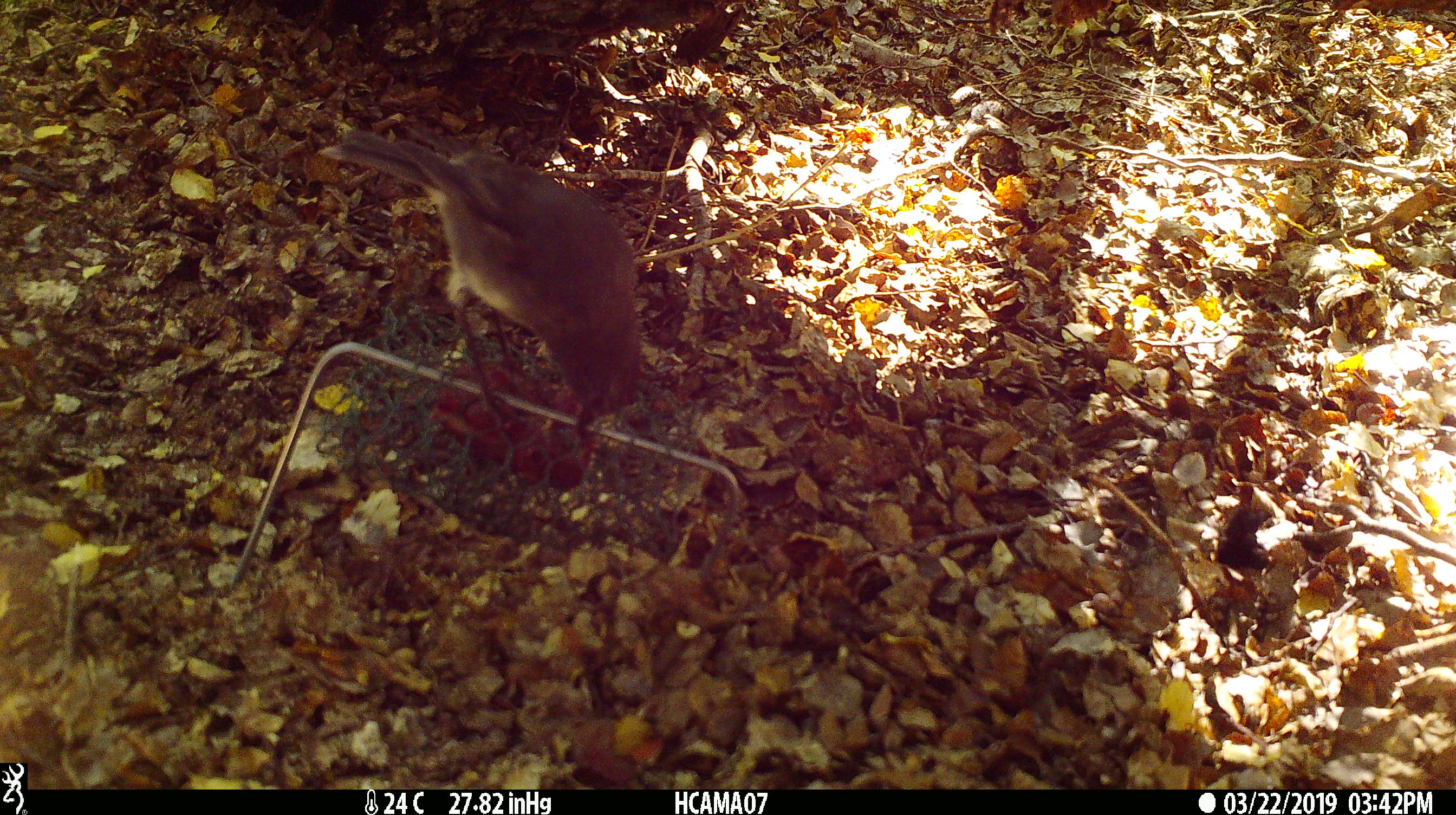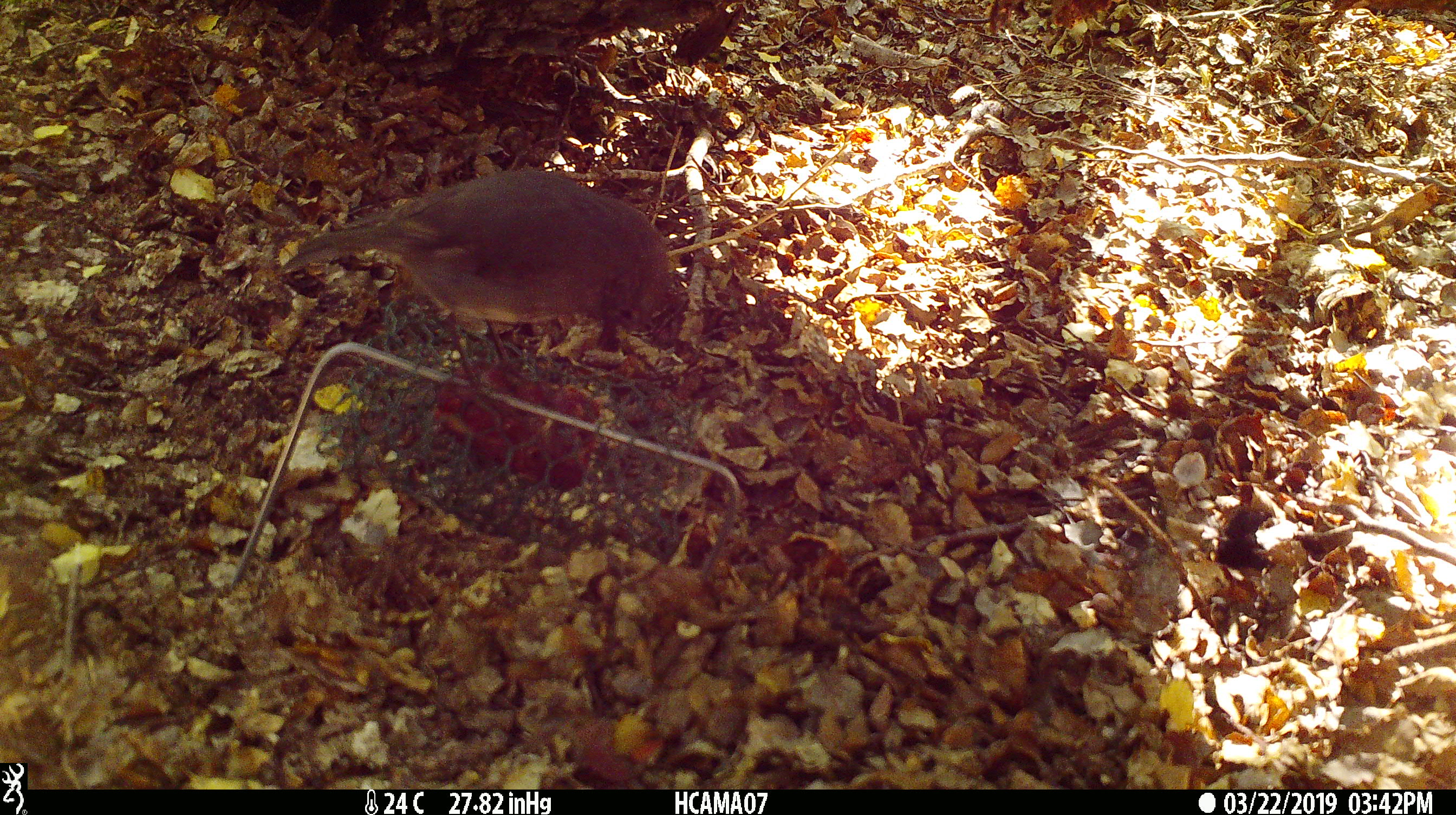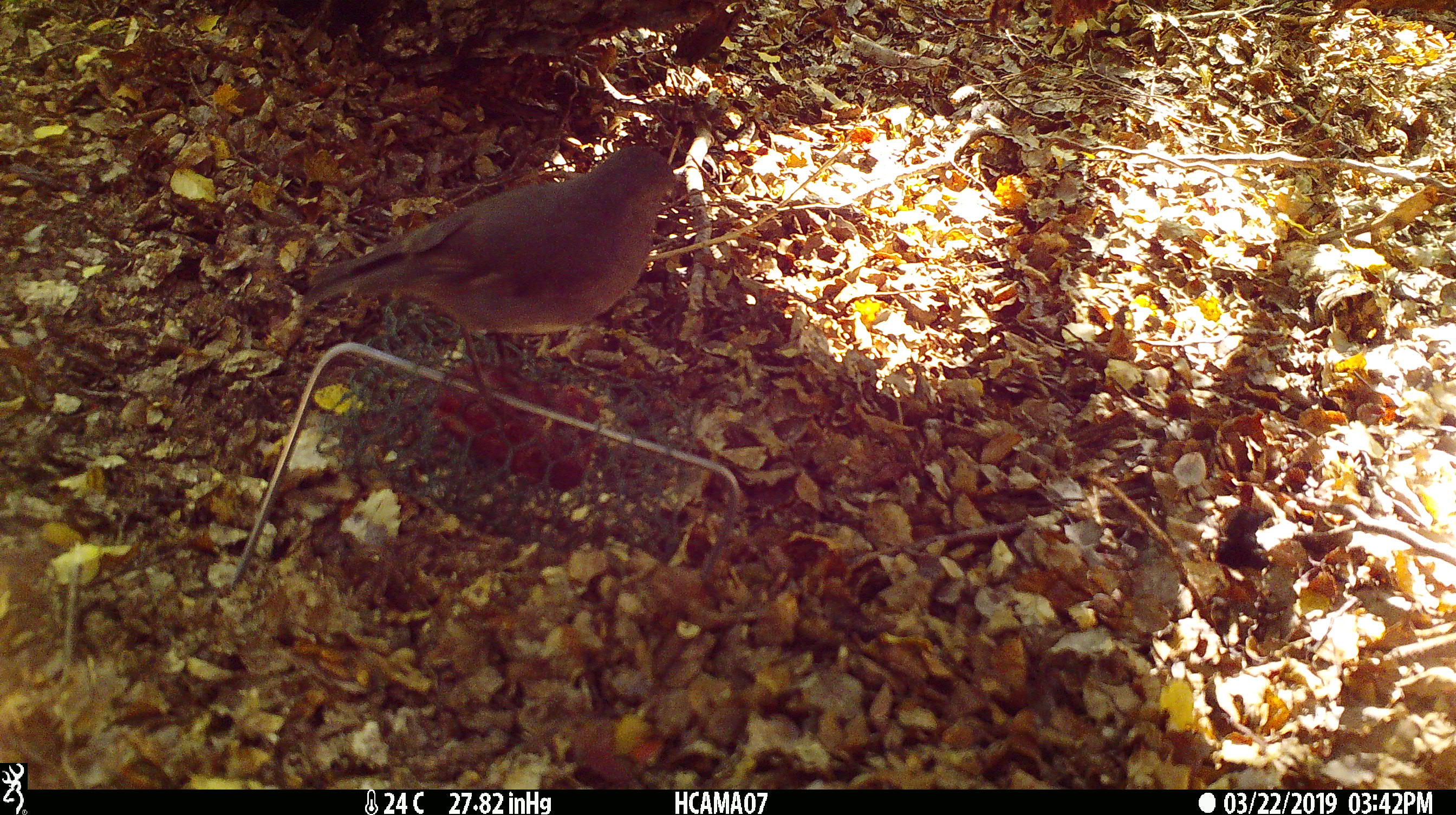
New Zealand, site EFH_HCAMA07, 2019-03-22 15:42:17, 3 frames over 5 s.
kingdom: Animalia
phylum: Chordata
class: Aves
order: Passeriformes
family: Petroicidae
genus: Petroica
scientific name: Petroica australis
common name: new zealand robin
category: robin